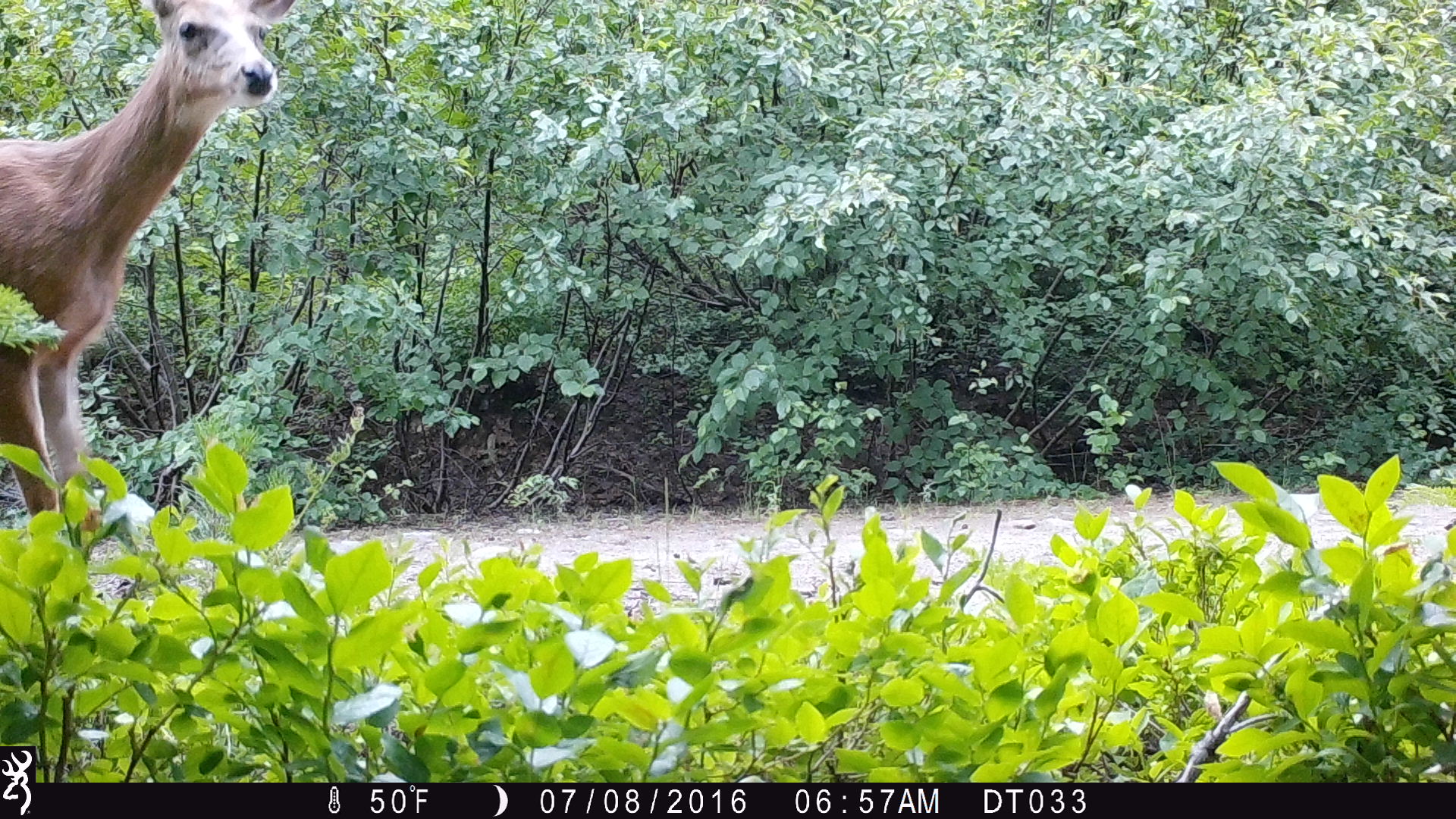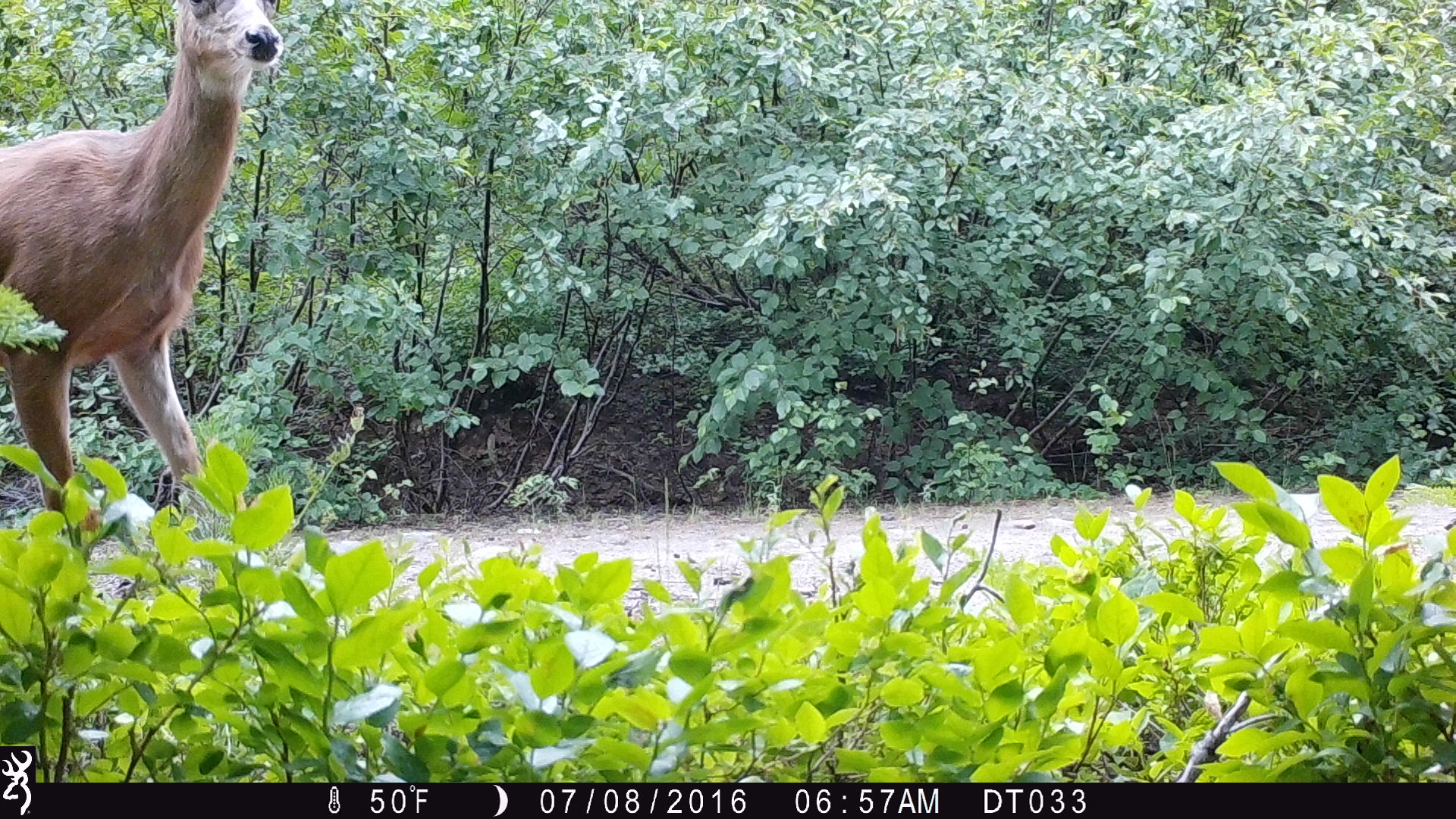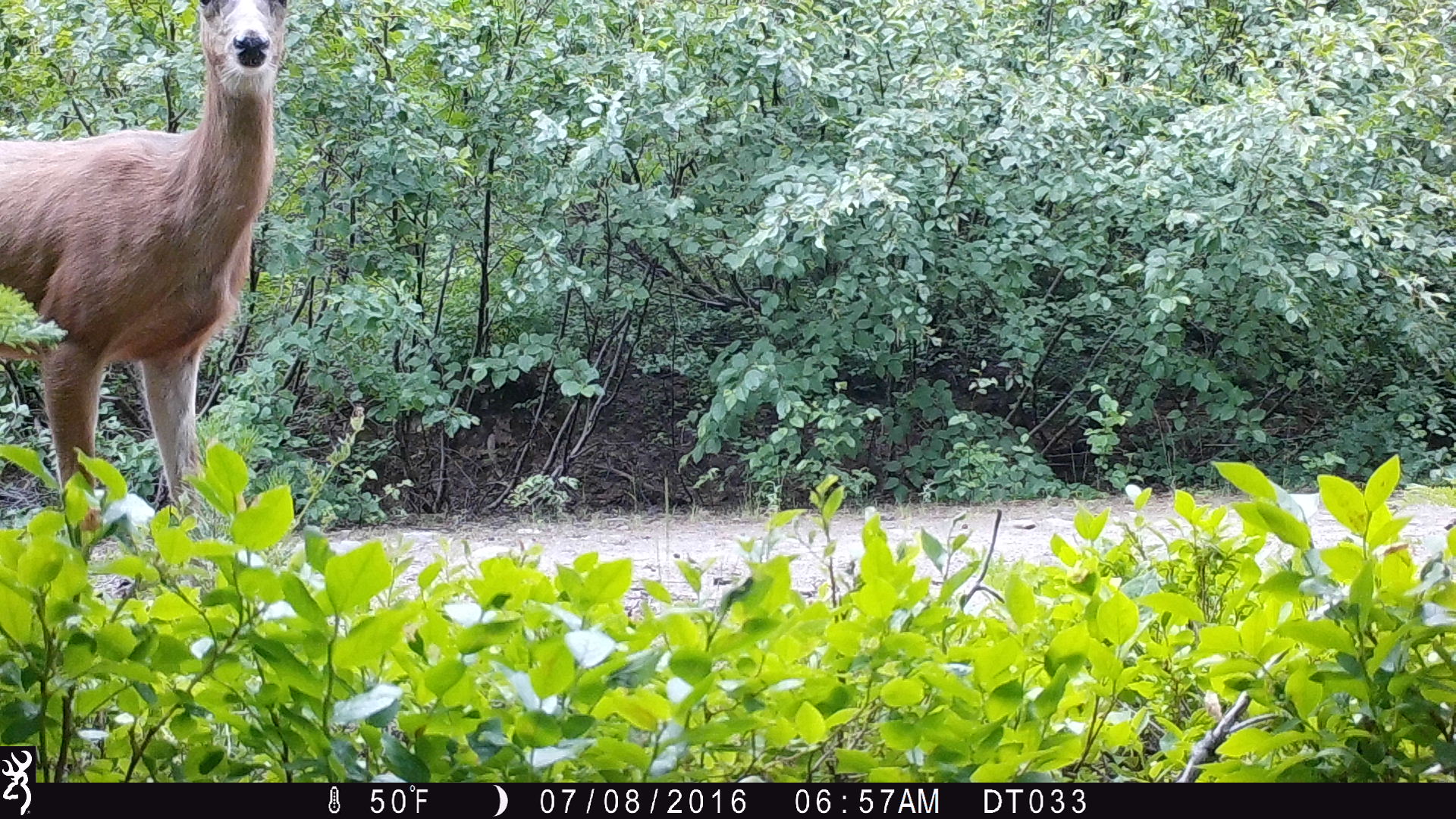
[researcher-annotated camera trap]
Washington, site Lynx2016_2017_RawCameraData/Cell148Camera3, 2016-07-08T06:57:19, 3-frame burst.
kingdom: Animalia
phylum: Chordata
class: Mammalia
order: Artiodactyla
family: Cervidae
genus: Odocoileus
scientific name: Odocoileus hemionus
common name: mule deer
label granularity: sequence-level